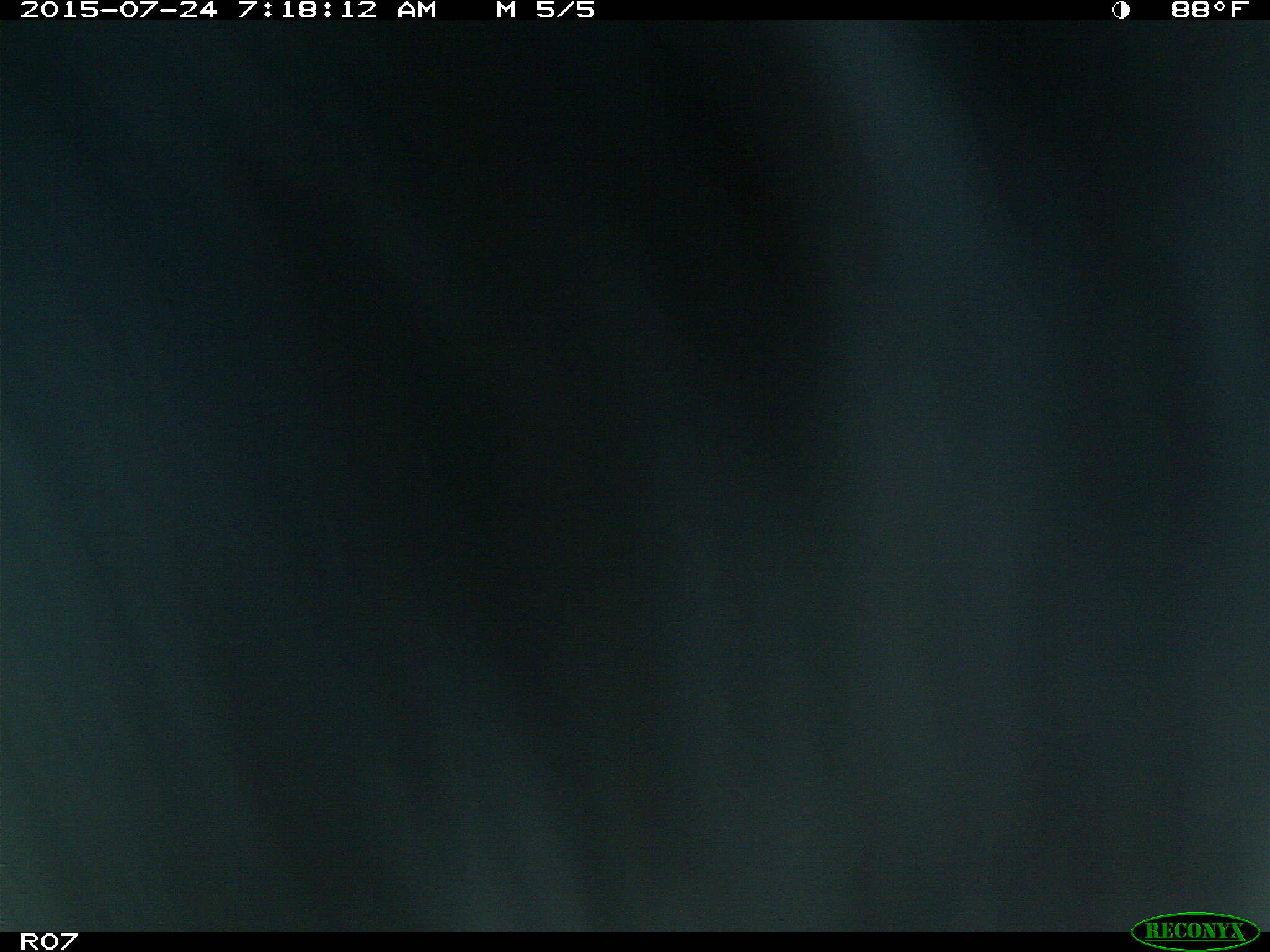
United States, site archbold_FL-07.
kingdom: Animalia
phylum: Chordata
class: Mammalia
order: Artiodactyla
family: Bovidae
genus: Bos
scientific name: Bos taurus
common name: domestic cow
Bos taurus (domestic cow).